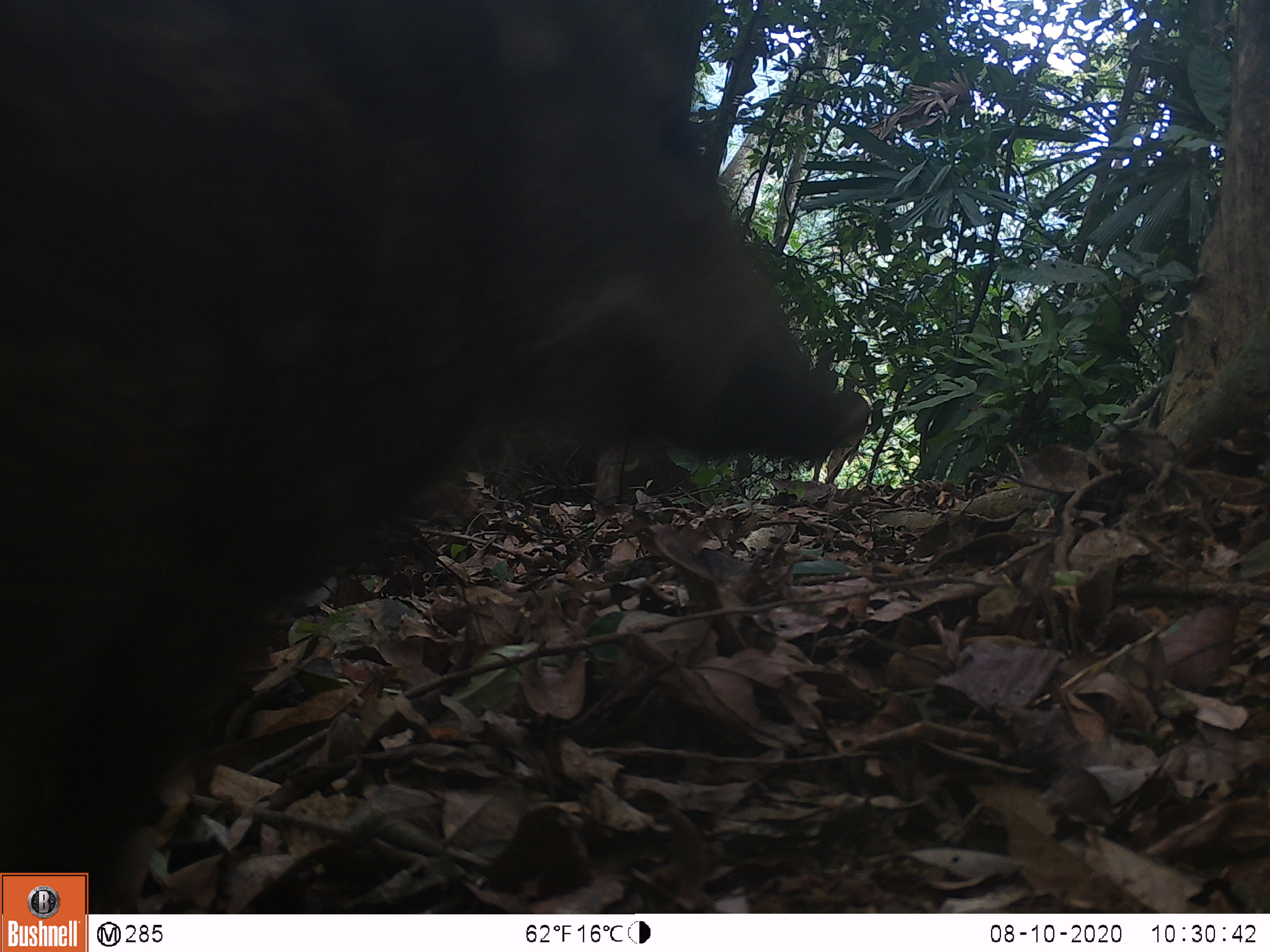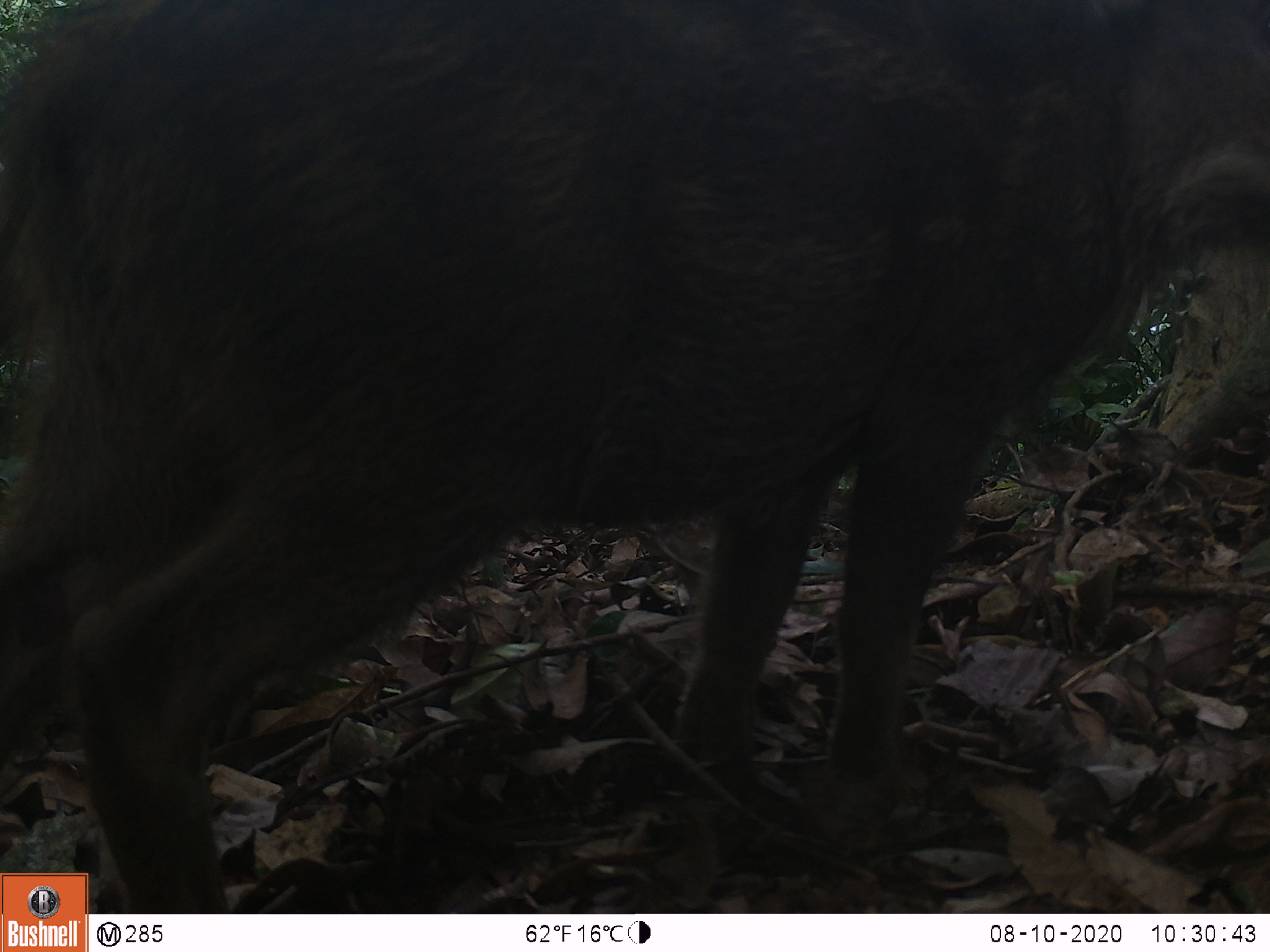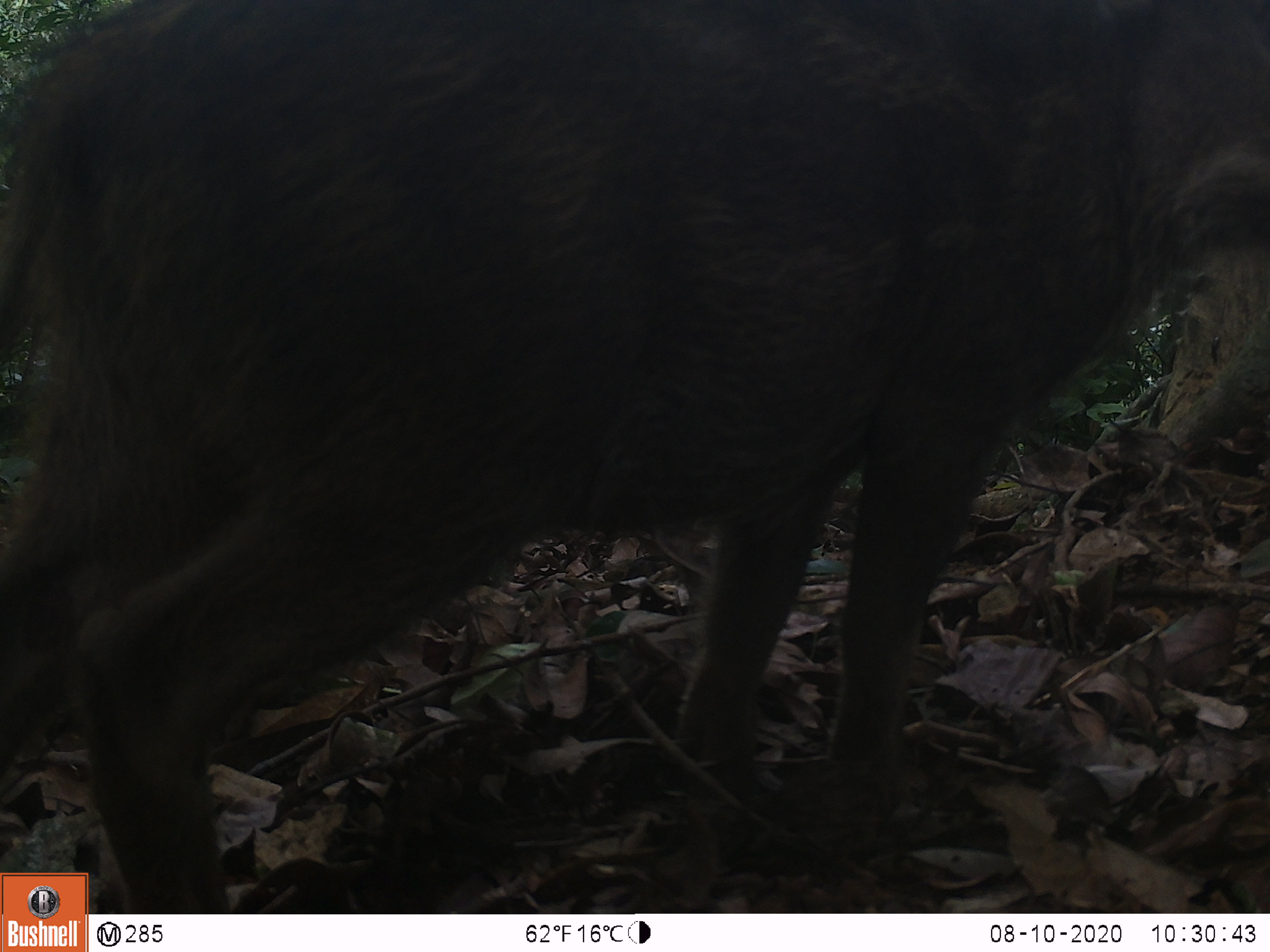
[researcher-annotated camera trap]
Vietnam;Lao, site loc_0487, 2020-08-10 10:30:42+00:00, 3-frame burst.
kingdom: Animalia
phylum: Chordata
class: Mammalia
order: Artiodactyla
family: Suidae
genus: Sus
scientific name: Sus scrofa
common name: eurasian wild pig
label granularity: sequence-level